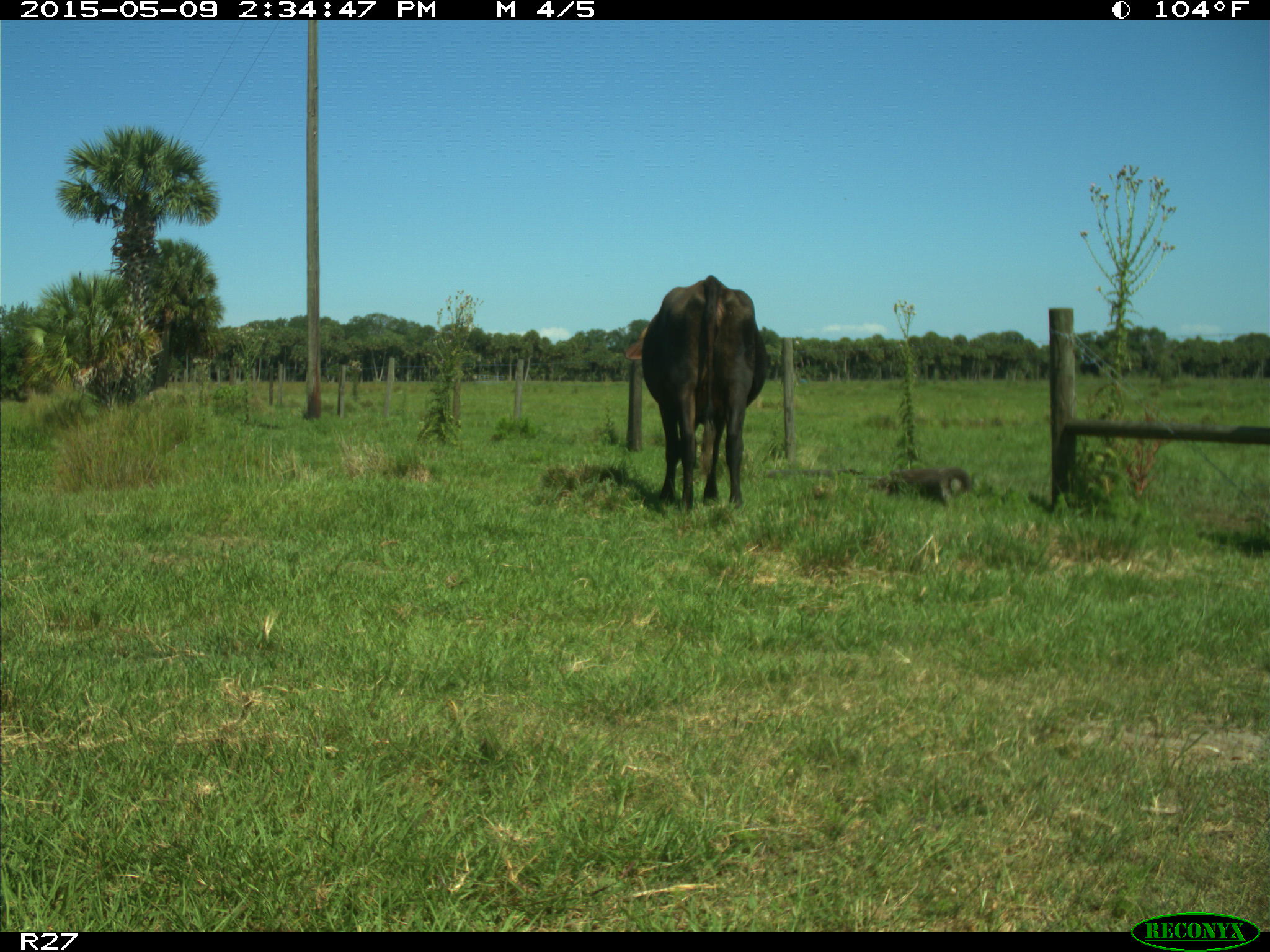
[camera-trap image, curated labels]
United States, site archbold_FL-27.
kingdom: Animalia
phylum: Chordata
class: Mammalia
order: Artiodactyla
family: Bovidae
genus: Bos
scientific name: Bos taurus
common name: domestic cow